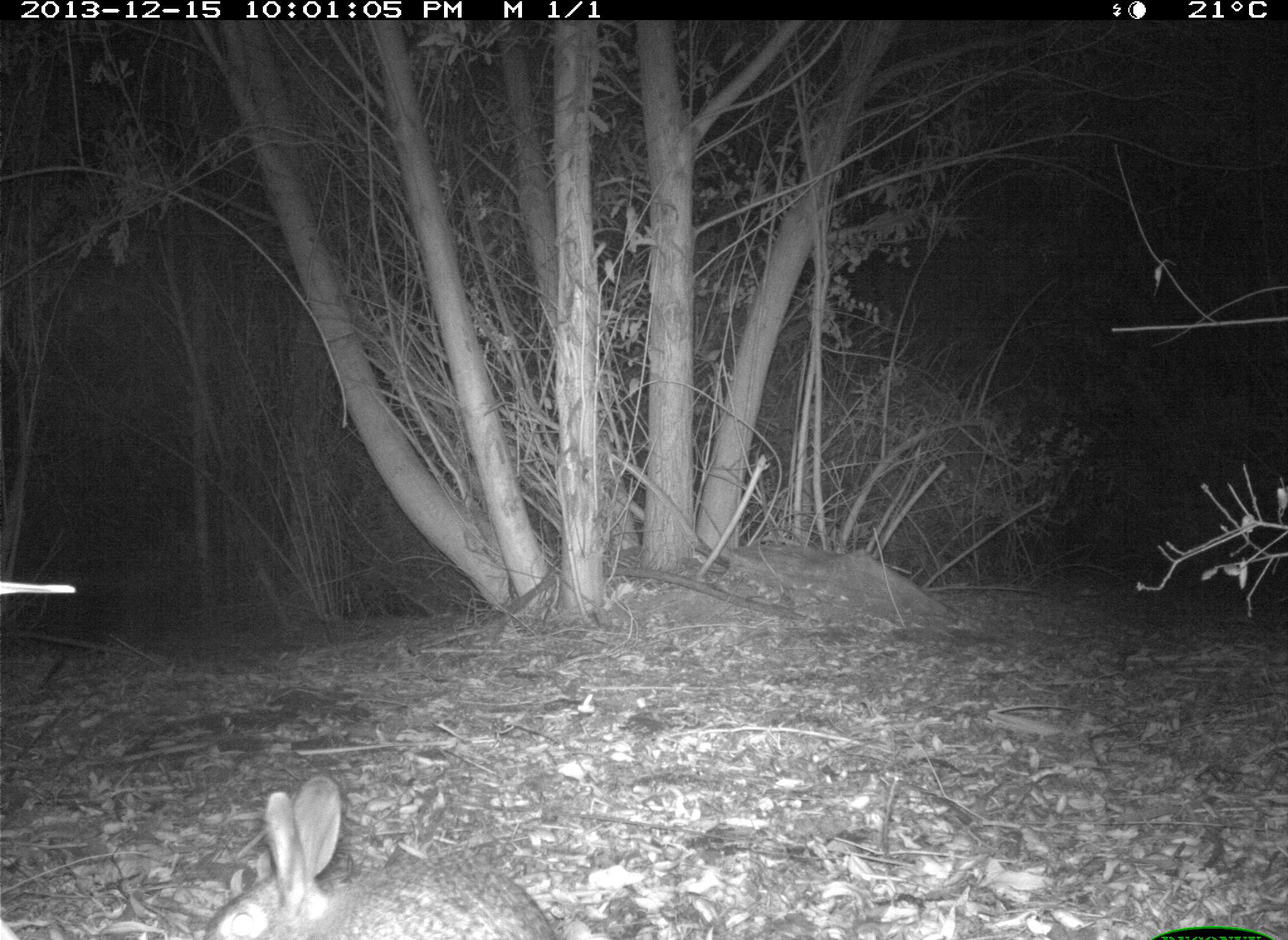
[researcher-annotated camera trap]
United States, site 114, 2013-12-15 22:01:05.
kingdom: Animalia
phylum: Chordata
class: Mammalia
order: Lagomorpha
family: Leporidae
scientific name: Leporidae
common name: rabbits and hares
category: rabbit